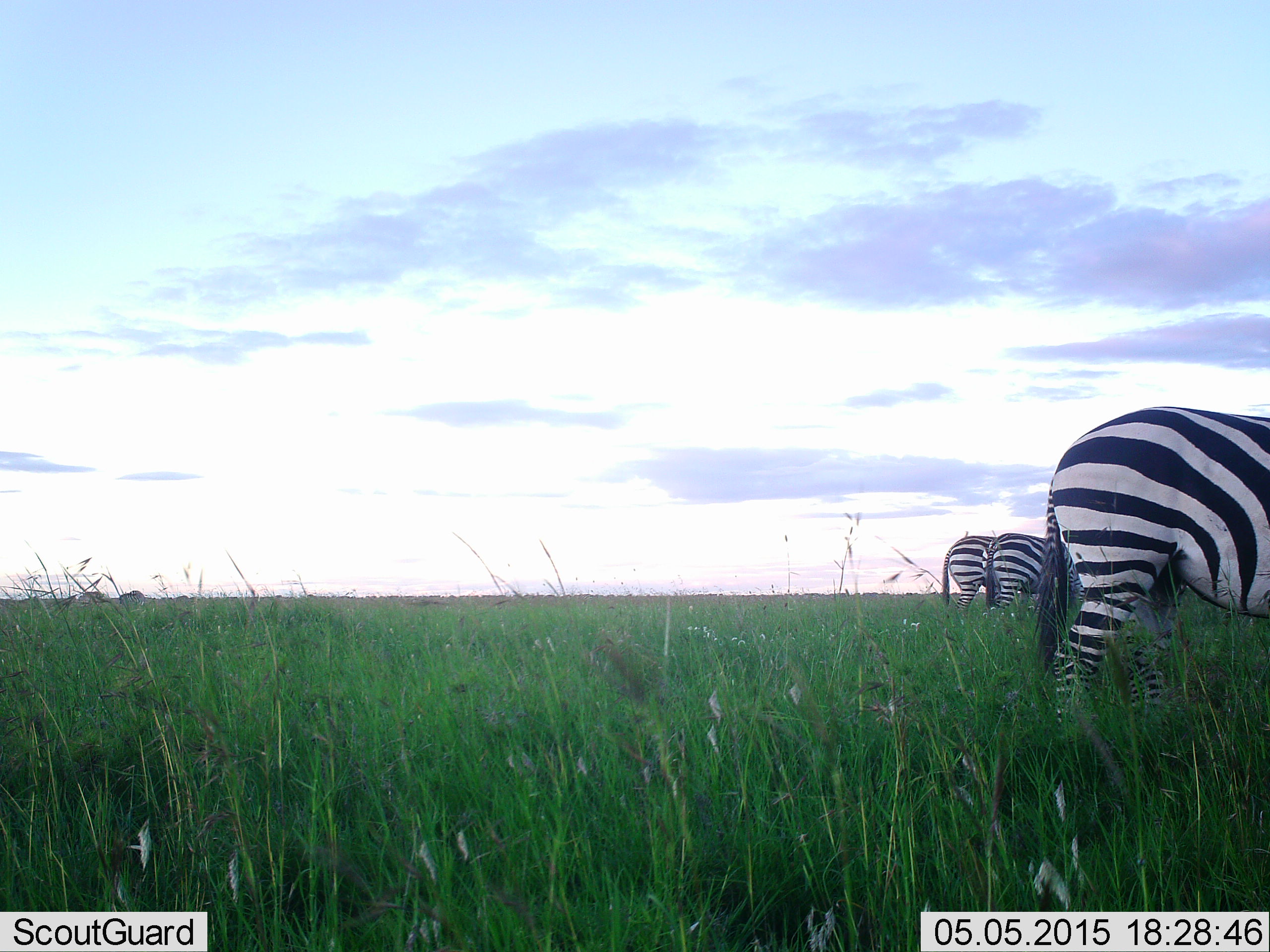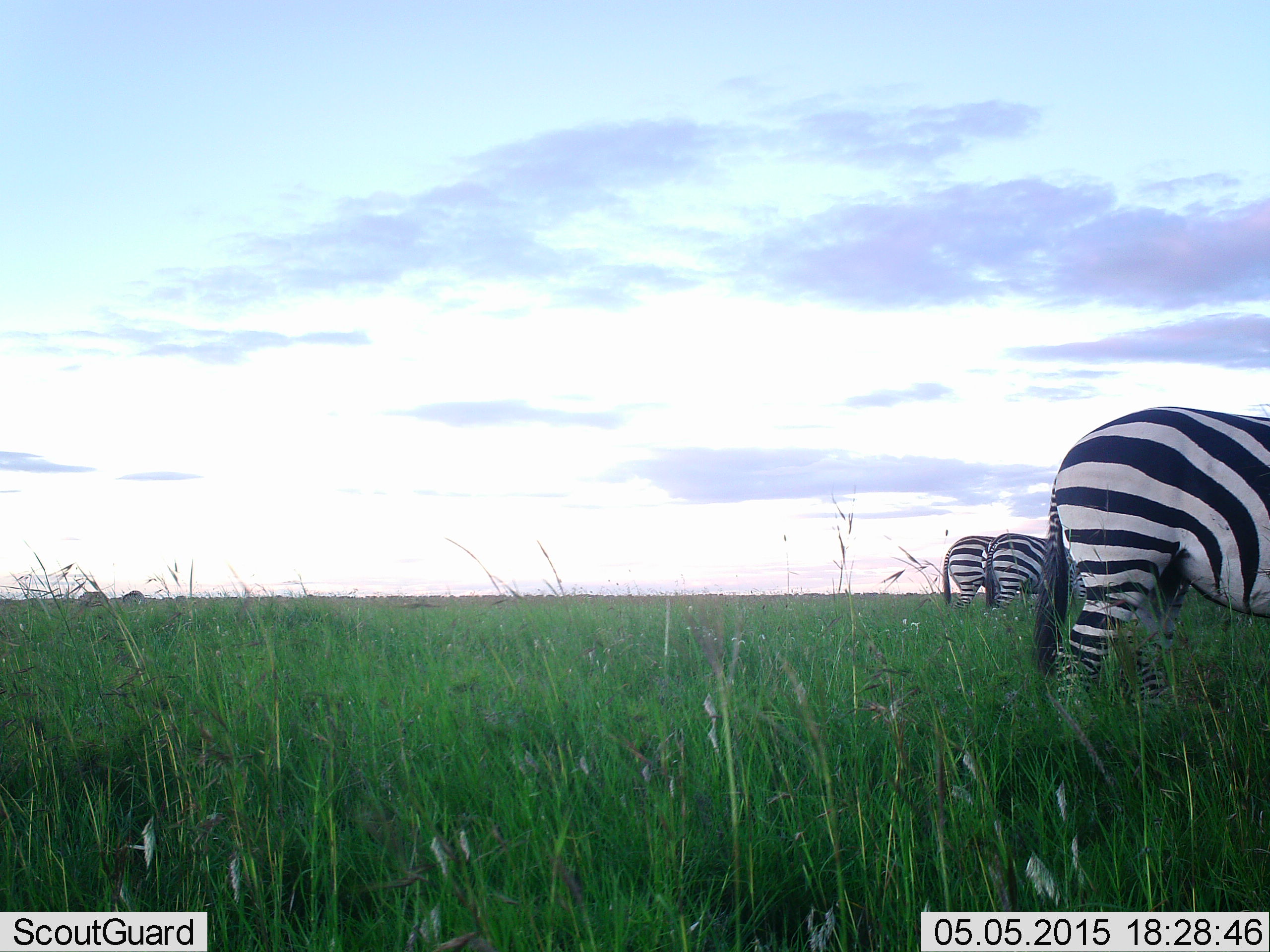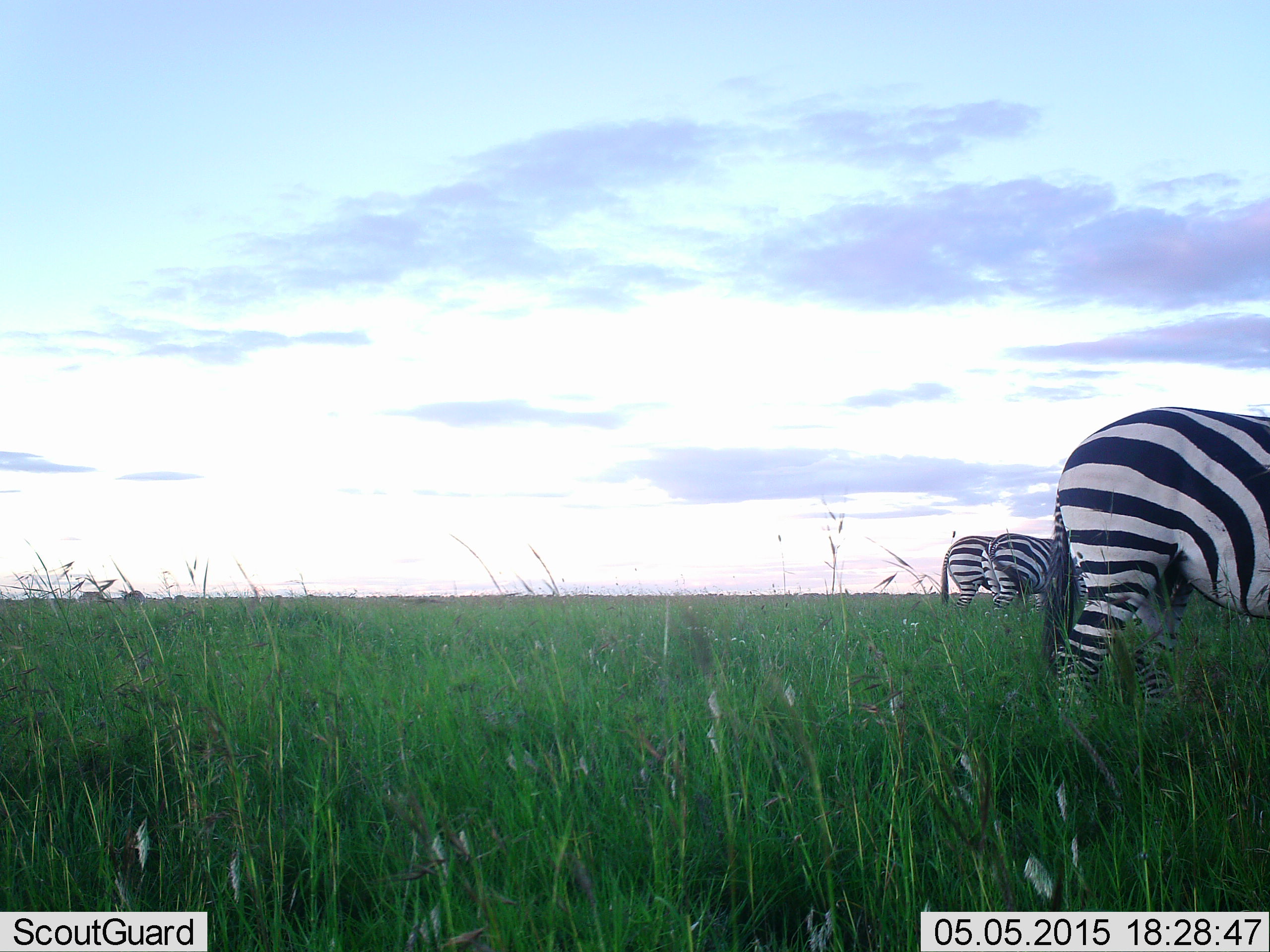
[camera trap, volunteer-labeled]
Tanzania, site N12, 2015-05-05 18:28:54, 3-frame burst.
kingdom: Animalia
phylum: Chordata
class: Mammalia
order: Perissodactyla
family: Equidae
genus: Equus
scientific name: Equus quagga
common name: plains zebra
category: zebra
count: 3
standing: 75%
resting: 0%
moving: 8%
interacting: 0%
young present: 0%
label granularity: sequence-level